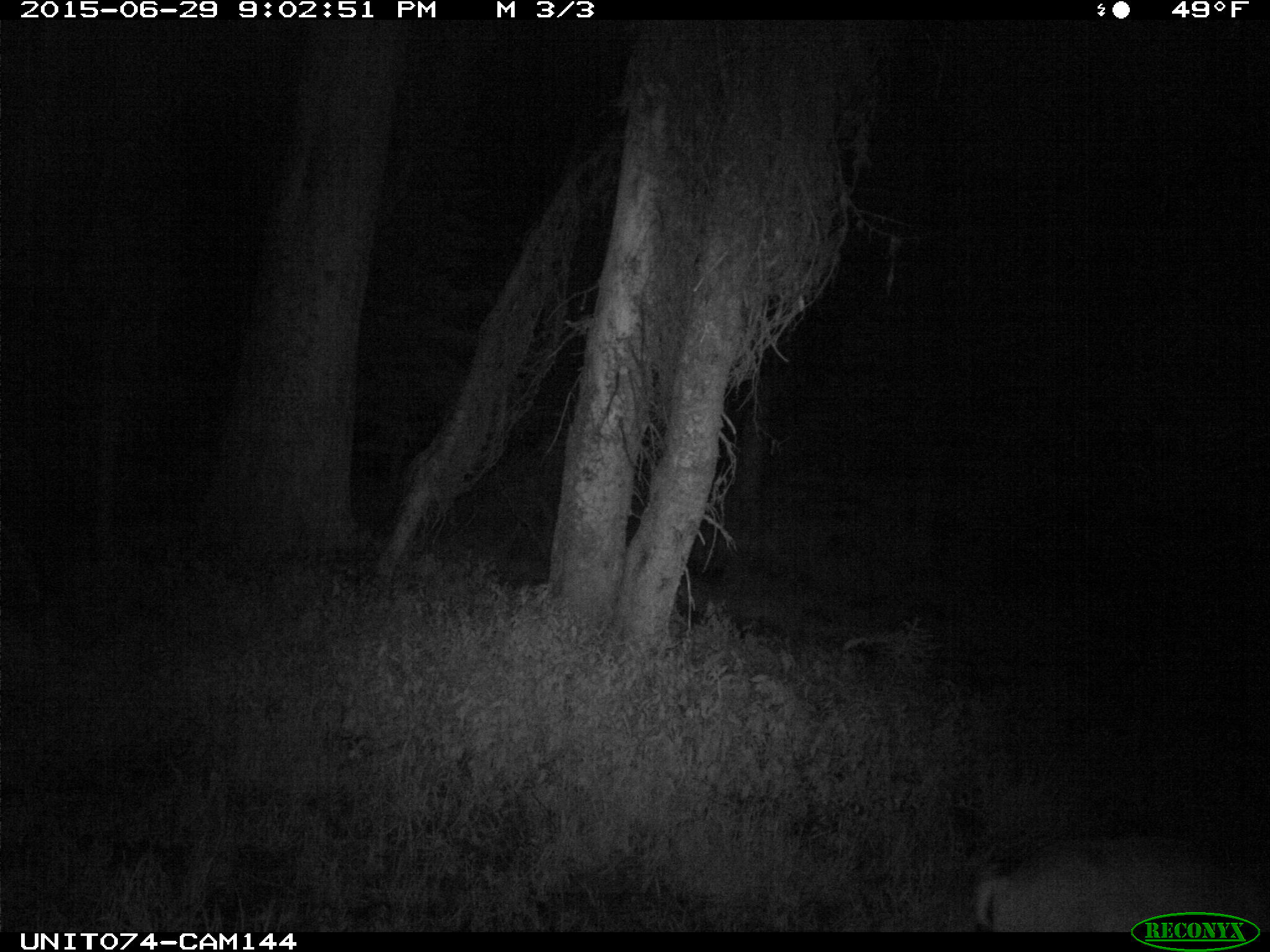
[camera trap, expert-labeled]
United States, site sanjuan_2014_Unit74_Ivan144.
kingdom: Animalia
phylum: Chordata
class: Mammalia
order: Artiodactyla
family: Cervidae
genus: Odocoileus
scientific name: Odocoileus hemionus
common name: mule deer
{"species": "Odocoileus hemionus (mule deer)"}